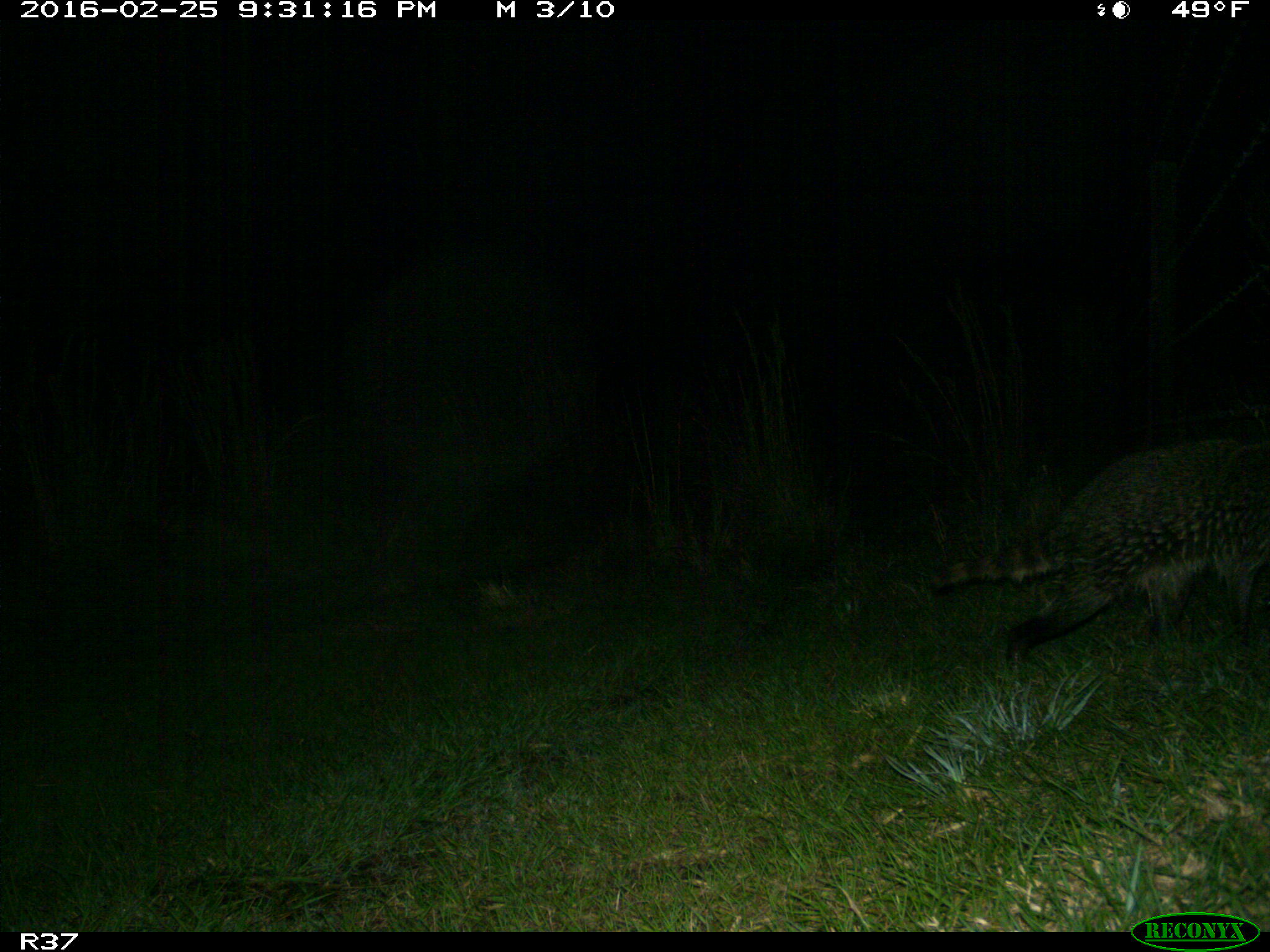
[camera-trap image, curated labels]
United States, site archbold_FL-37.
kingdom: Animalia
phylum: Chordata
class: Mammalia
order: Carnivora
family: Procyonidae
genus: Procyon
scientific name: Procyon lotor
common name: common raccoon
Procyon lotor (common raccoon).